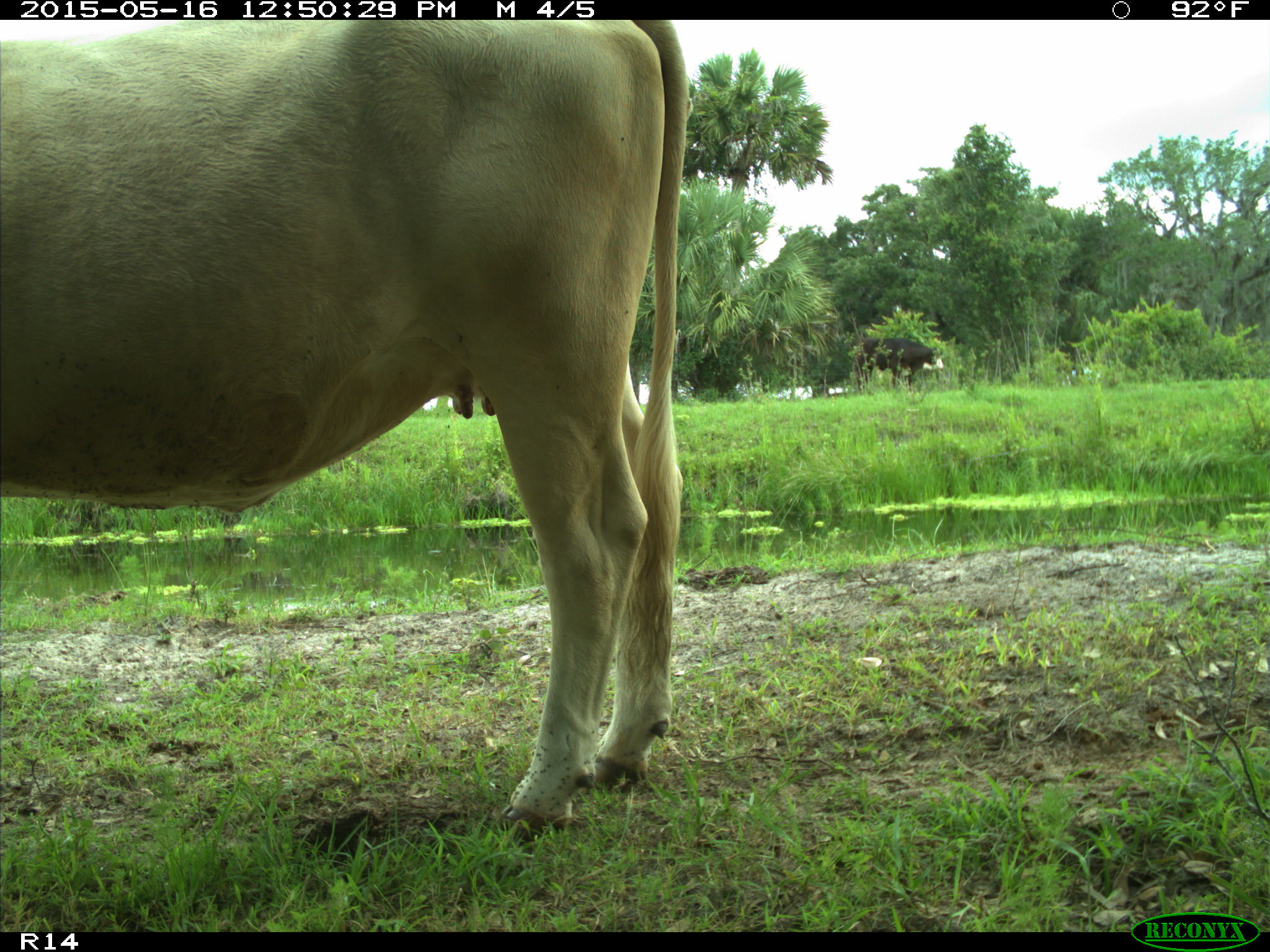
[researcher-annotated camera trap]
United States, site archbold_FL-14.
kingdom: Animalia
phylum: Chordata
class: Mammalia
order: Artiodactyla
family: Bovidae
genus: Bos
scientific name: Bos taurus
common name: domestic cow